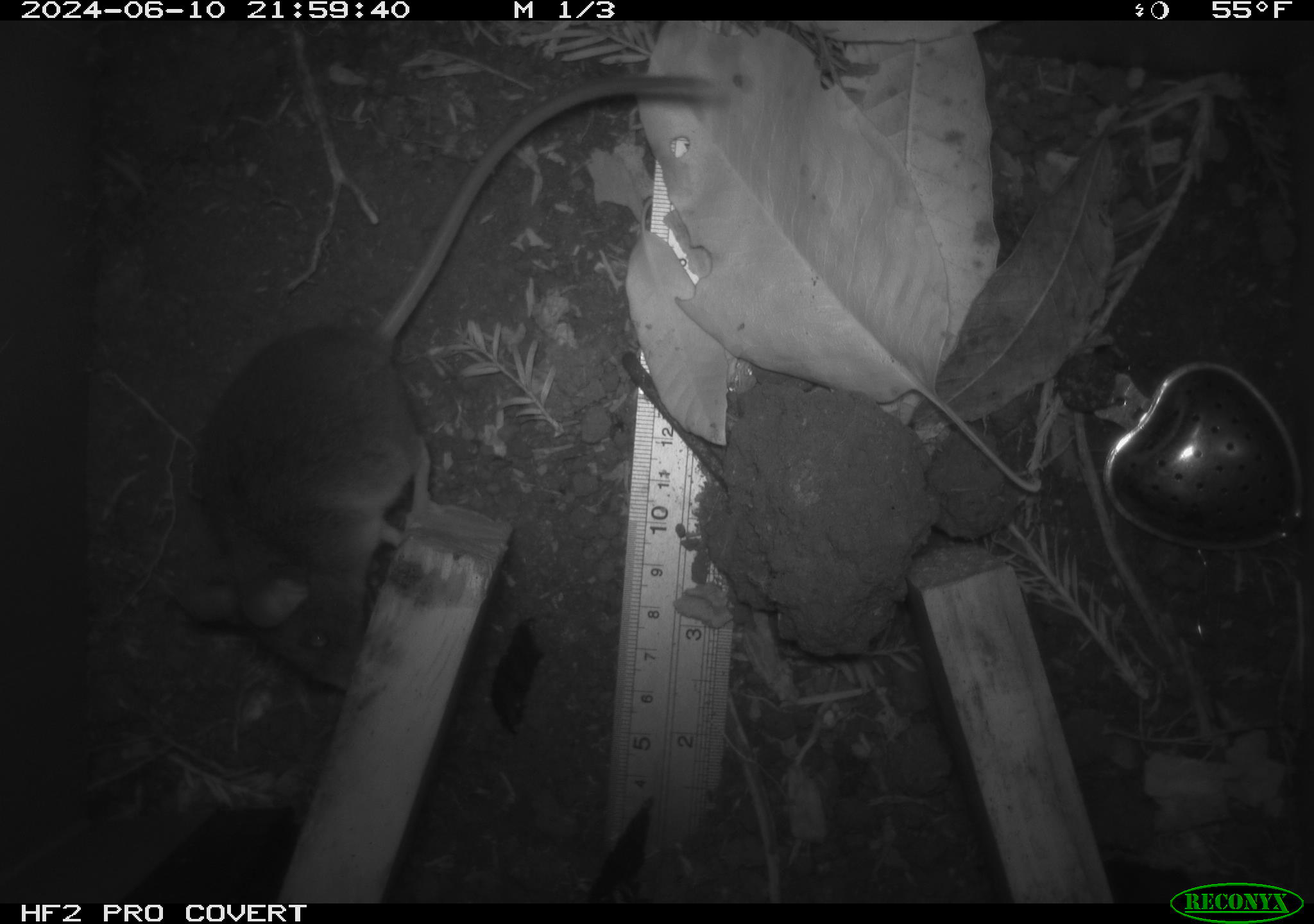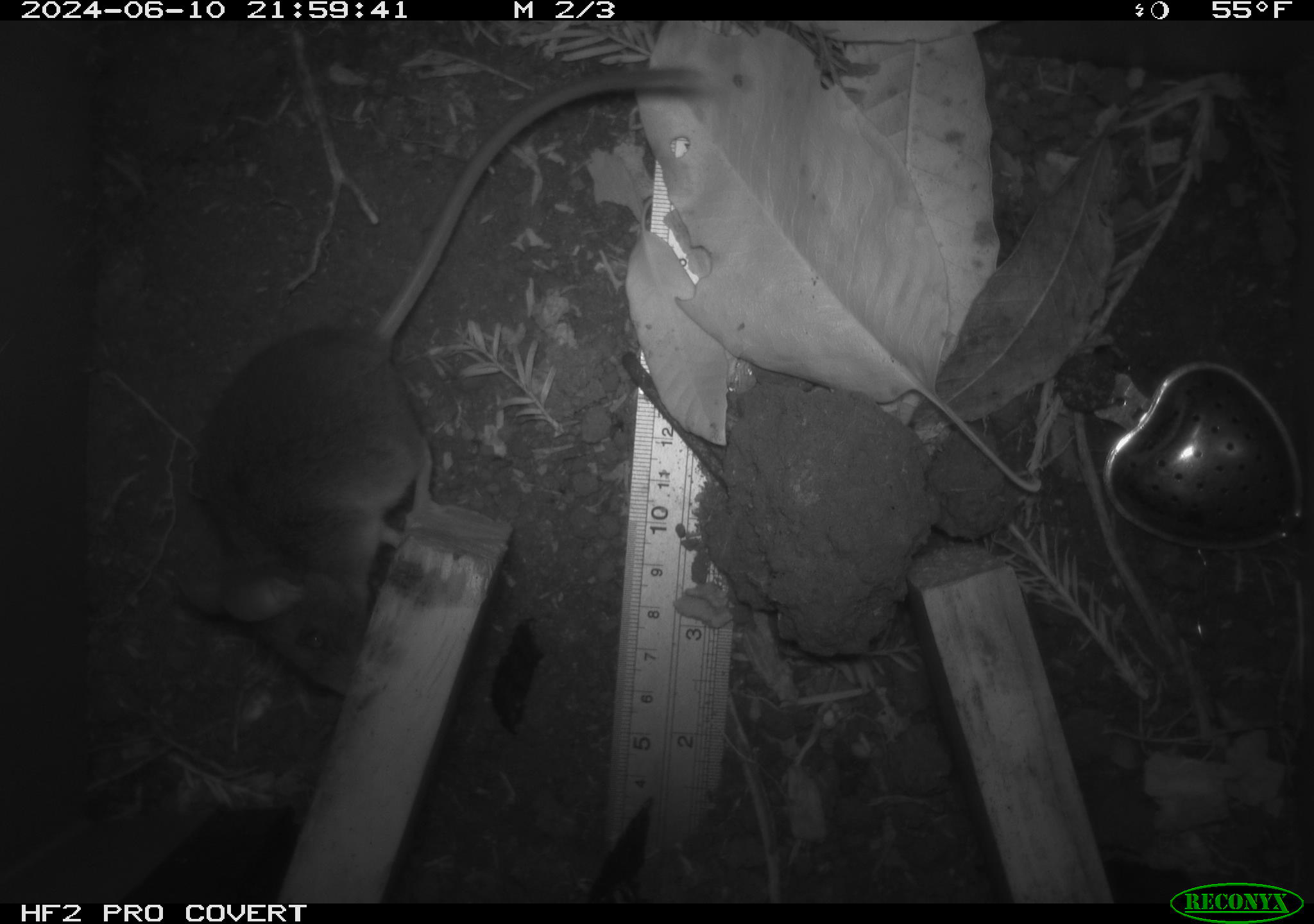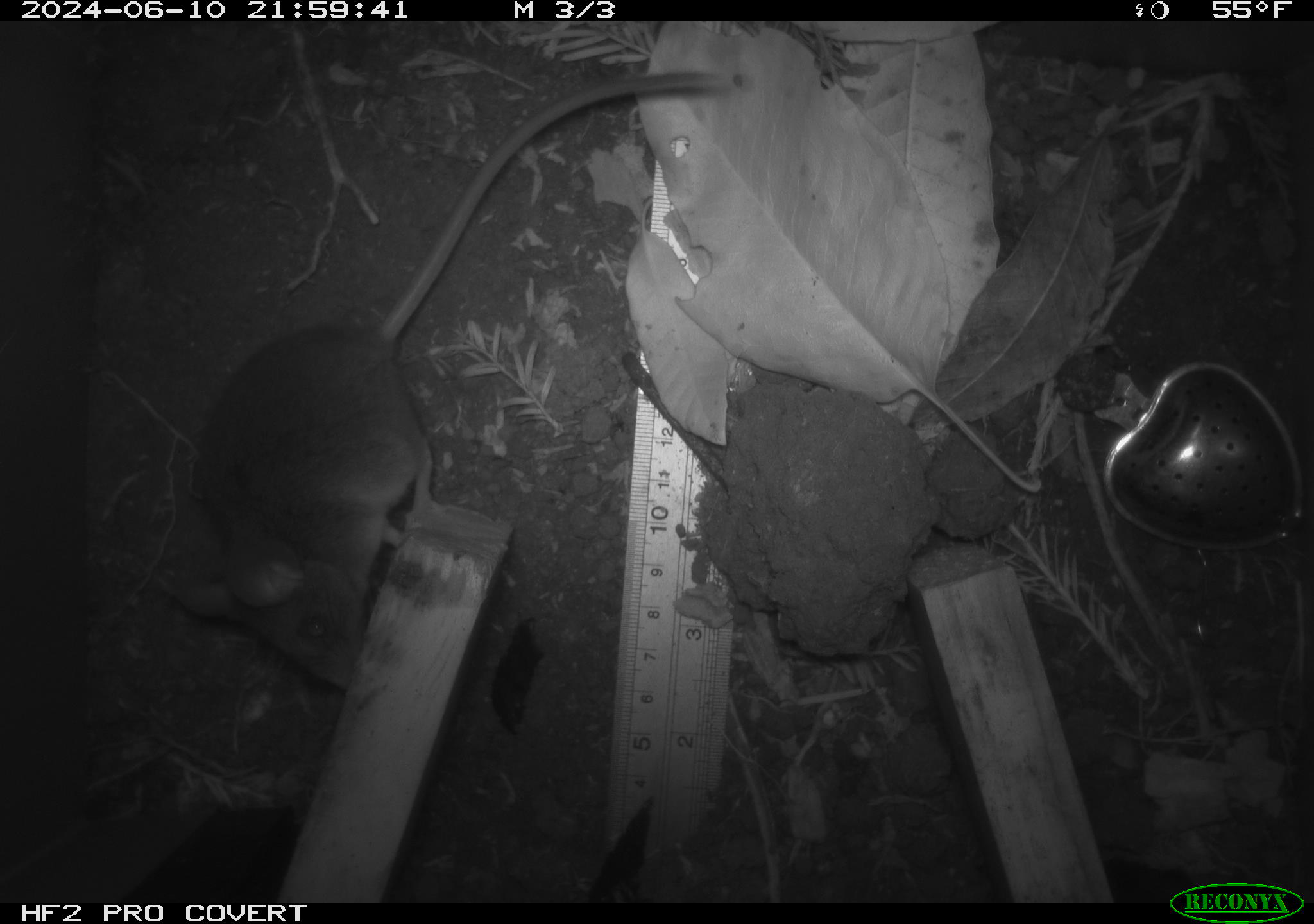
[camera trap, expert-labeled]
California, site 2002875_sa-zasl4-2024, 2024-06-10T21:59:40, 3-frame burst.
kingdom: Animalia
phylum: Chordata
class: Mammalia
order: Rodentia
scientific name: Rodentia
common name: rodent